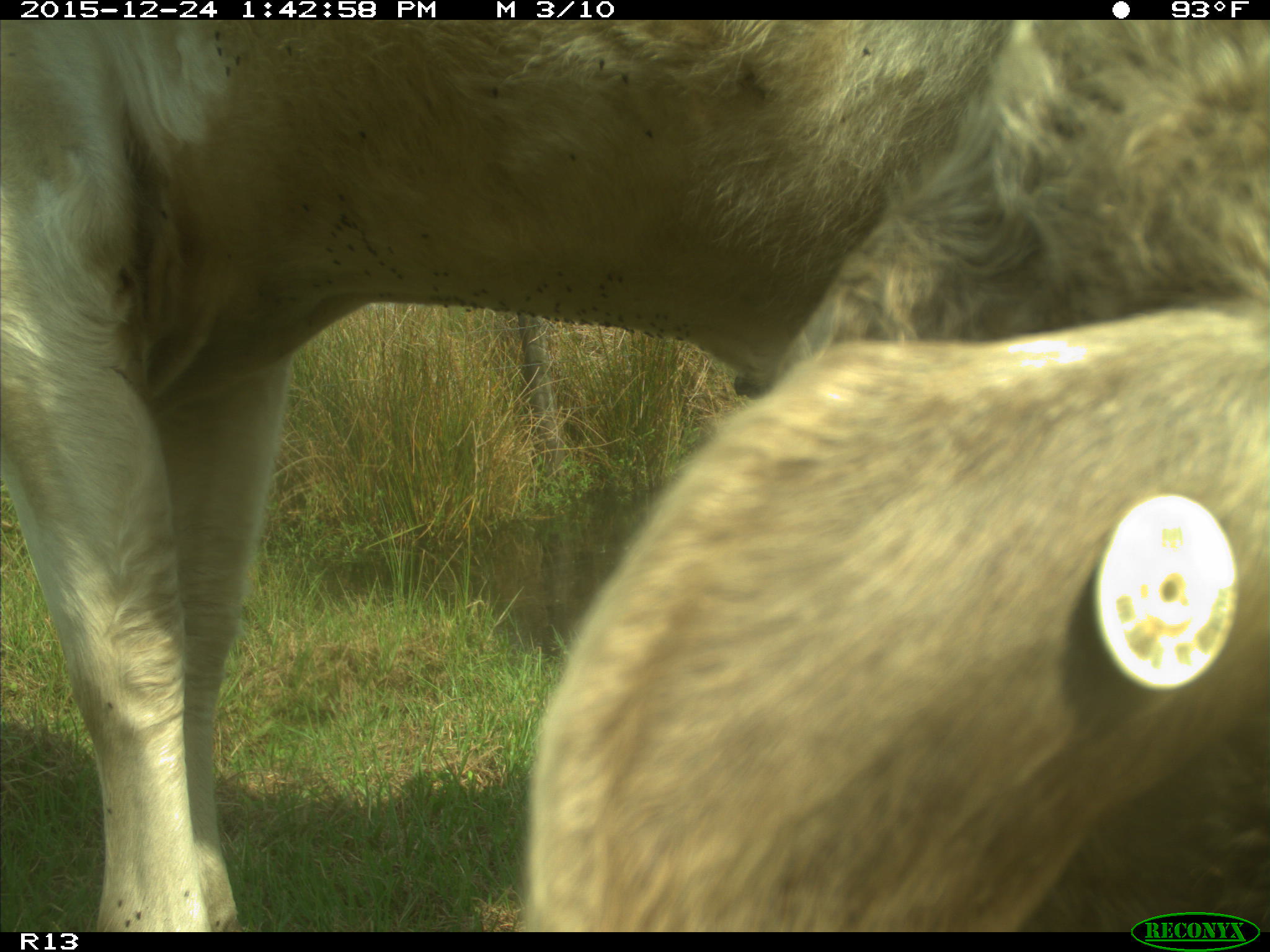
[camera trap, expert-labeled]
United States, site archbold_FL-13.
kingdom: Animalia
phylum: Chordata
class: Mammalia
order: Artiodactyla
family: Bovidae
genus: Bos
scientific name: Bos taurus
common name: domestic cow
Bos taurus (domestic cow).